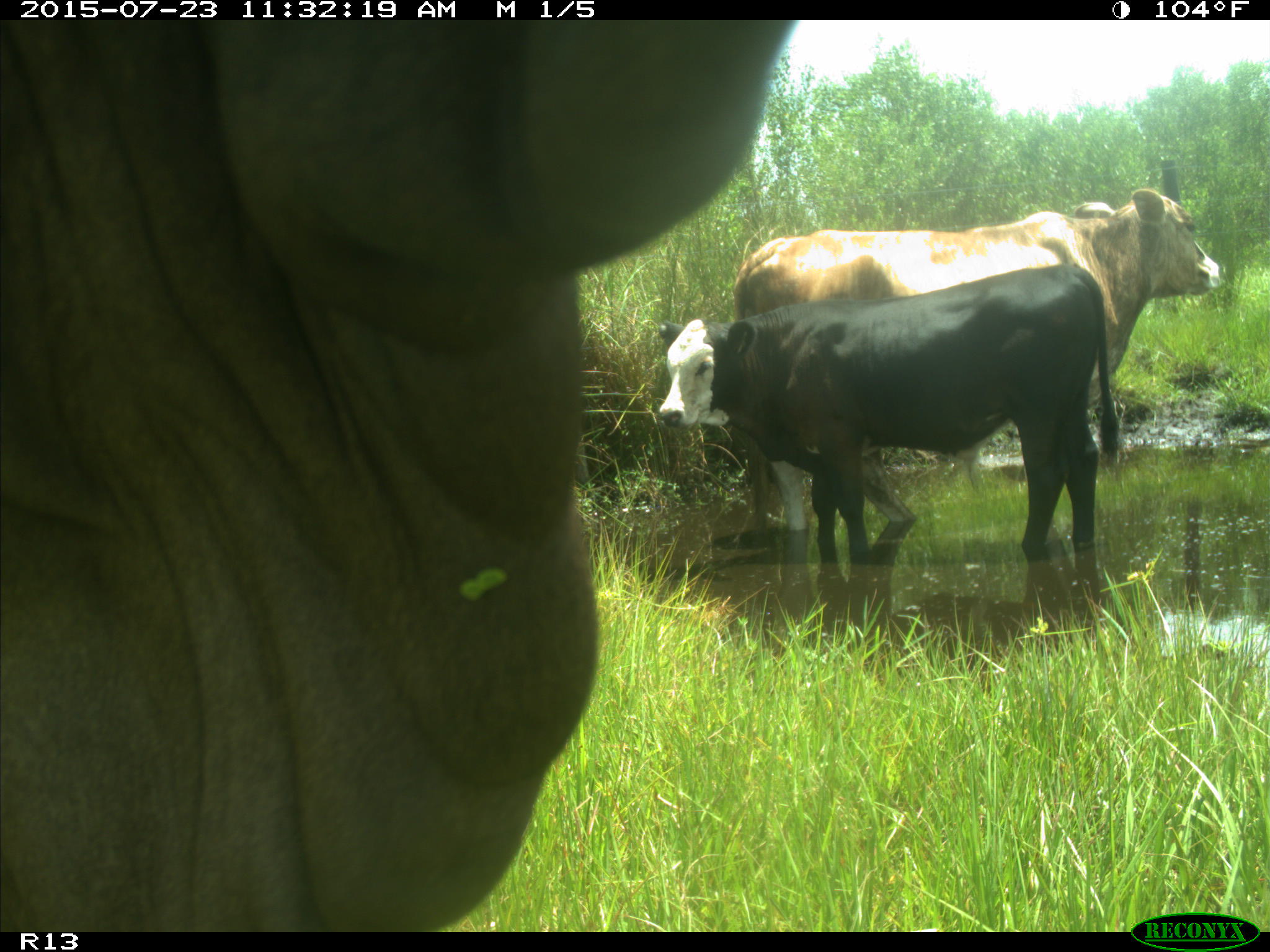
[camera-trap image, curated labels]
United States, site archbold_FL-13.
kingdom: Animalia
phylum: Chordata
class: Mammalia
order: Artiodactyla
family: Bovidae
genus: Bos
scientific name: Bos taurus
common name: domestic cow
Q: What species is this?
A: Bos taurus (domestic cow).